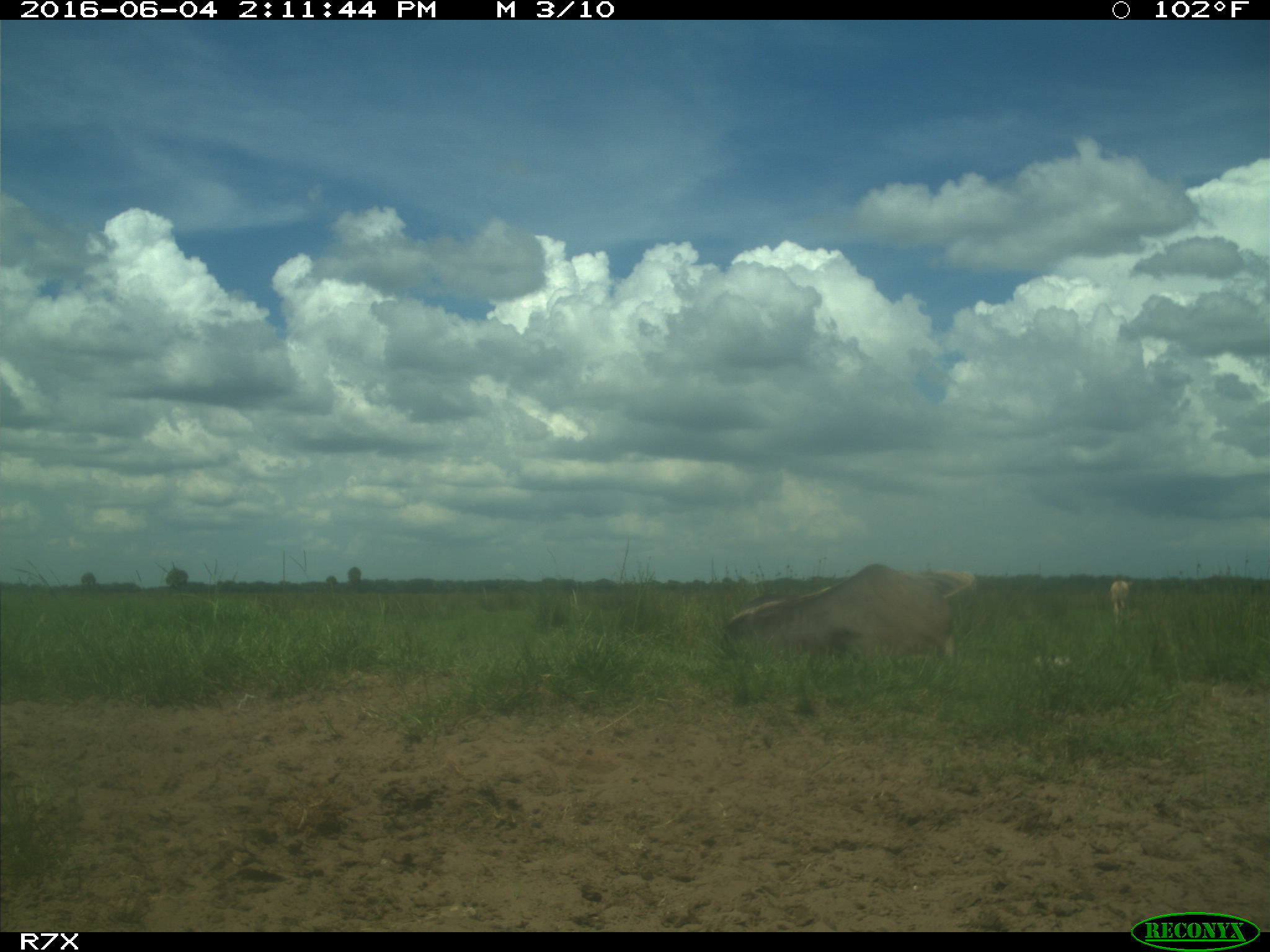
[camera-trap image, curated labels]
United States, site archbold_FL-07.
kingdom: Animalia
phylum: Chordata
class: Mammalia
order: Artiodactyla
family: Bovidae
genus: Bos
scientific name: Bos taurus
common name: domestic cow